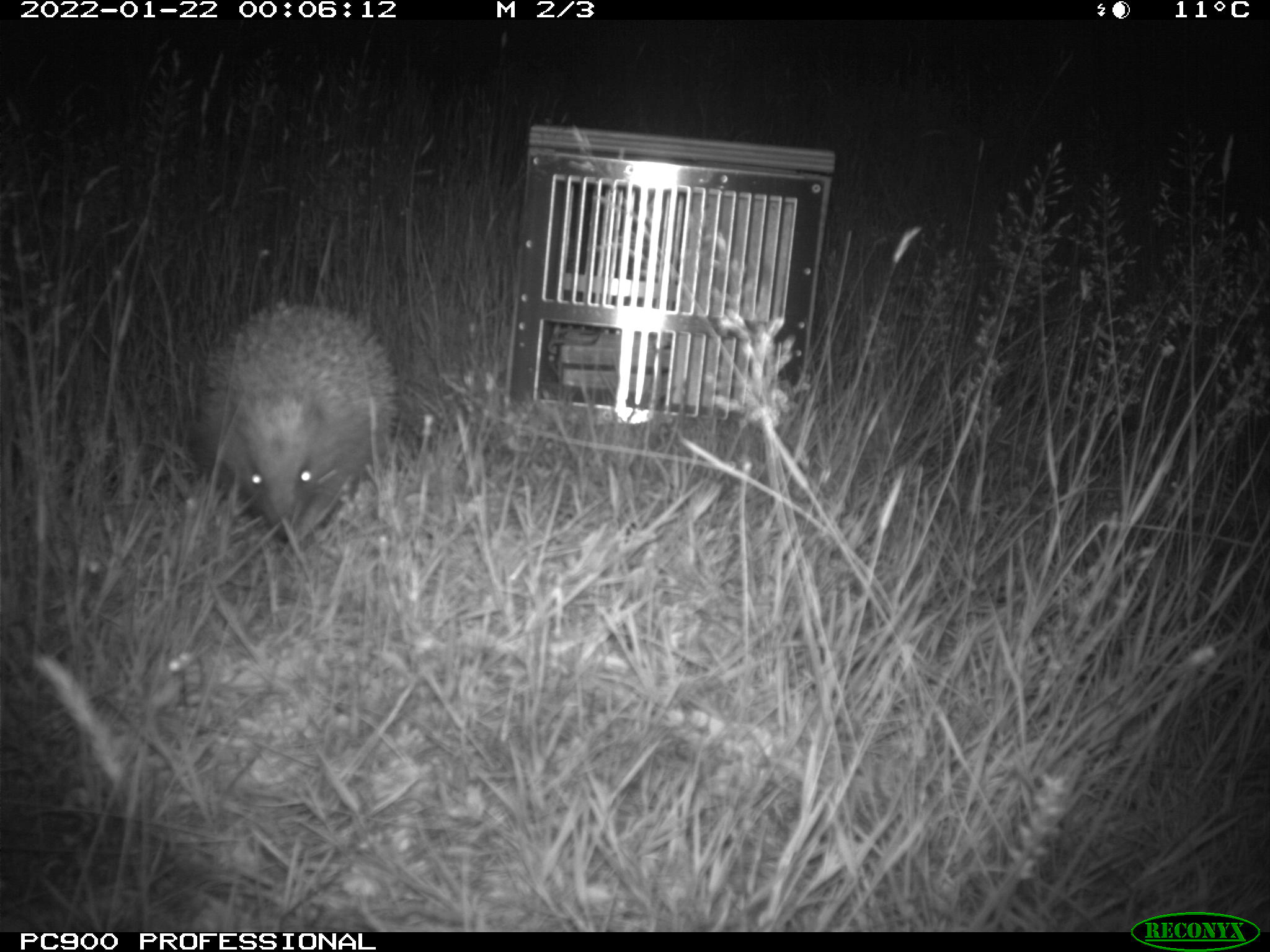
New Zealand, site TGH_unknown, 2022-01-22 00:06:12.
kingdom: Animalia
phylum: Chordata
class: Mammalia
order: Eulipotyphla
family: Erinaceidae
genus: Erinaceus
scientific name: Erinaceus europaeus europaeus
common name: european hedgehog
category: hedgehog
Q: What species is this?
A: Hedgehog (european hedgehog) (Erinaceus europaeus europaeus).